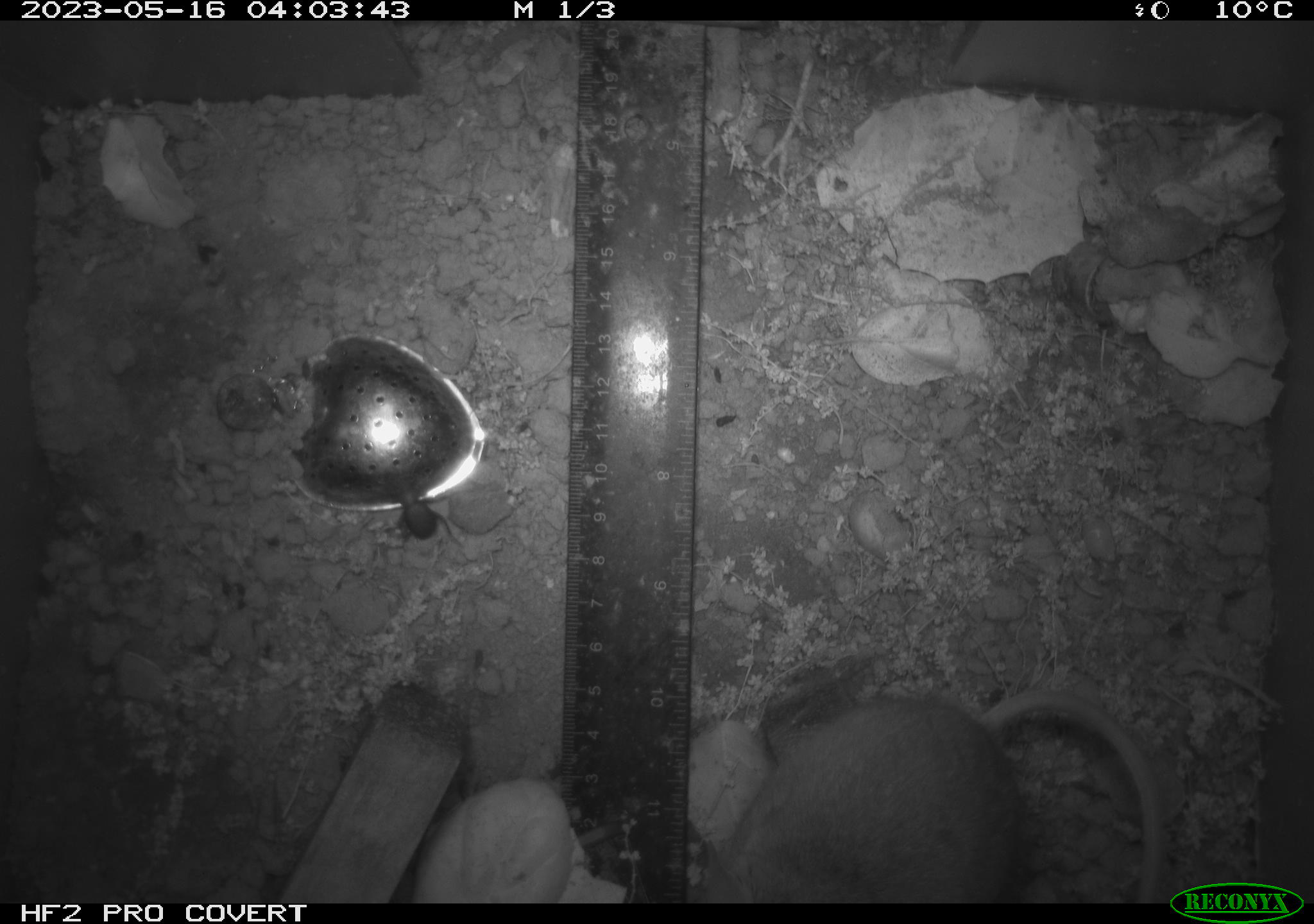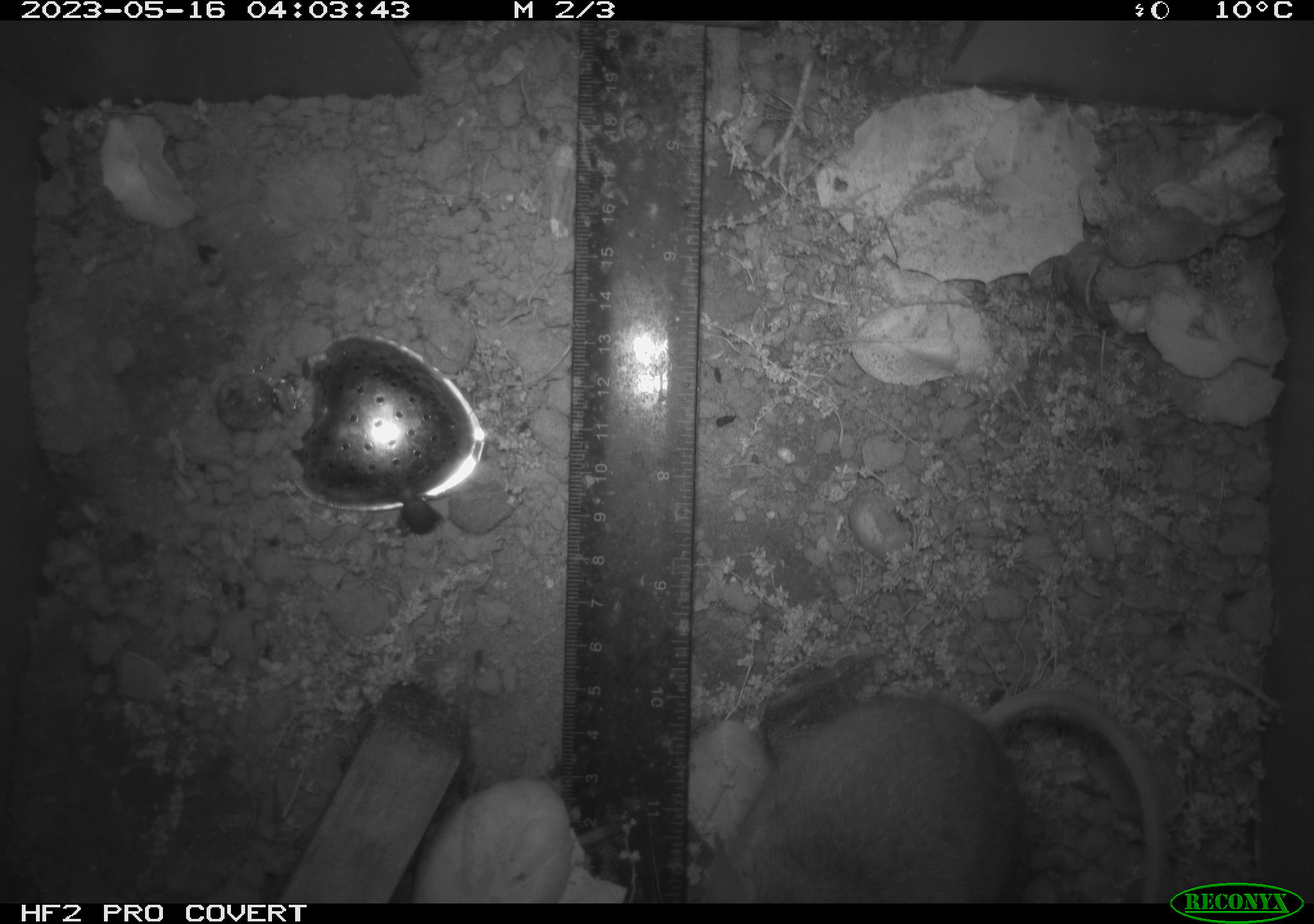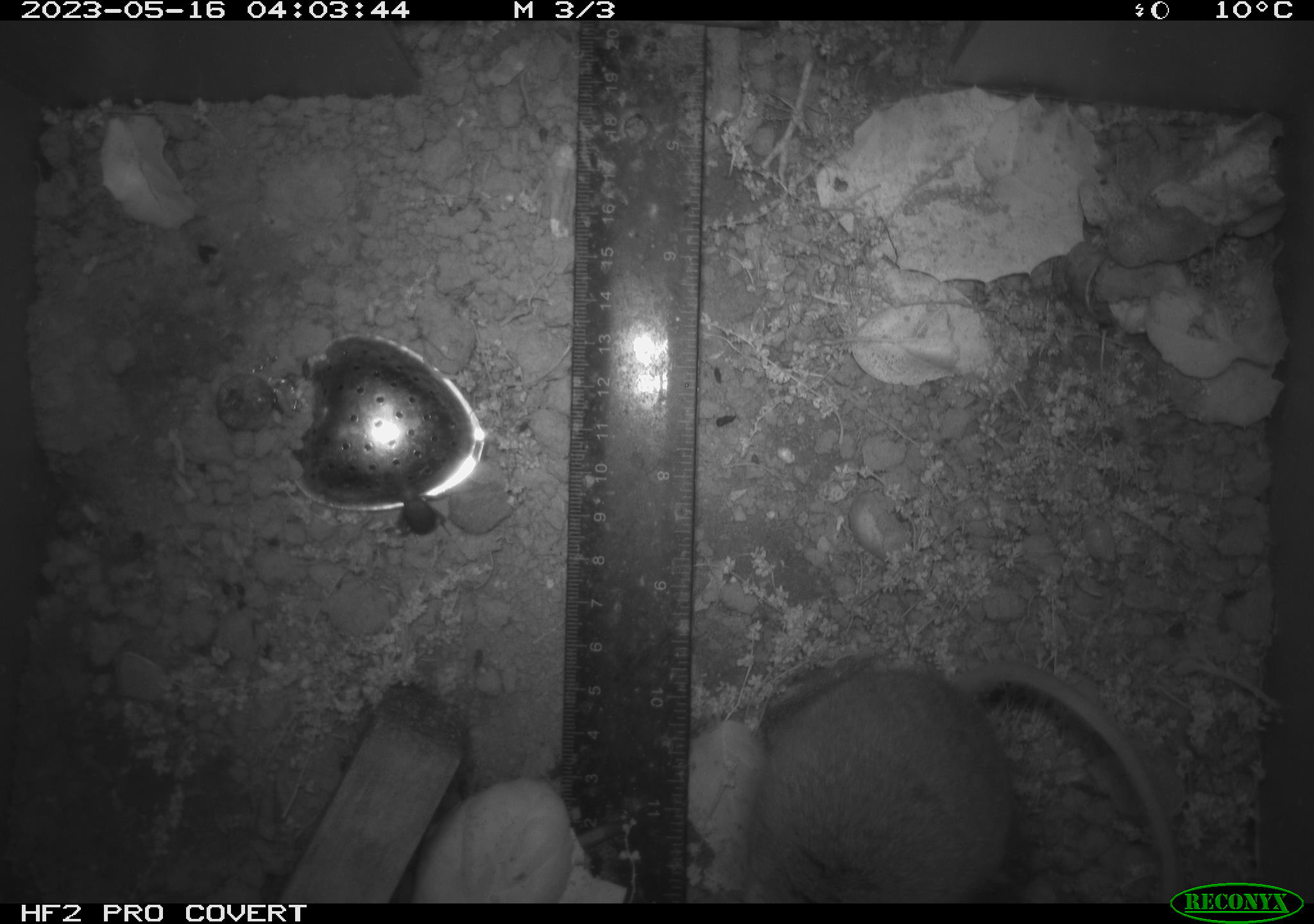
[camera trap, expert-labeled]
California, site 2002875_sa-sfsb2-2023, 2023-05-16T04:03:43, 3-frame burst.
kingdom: Animalia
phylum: Chordata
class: Mammalia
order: Rodentia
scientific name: Rodentia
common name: mouse species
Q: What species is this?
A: Mouse species (Rodentia).